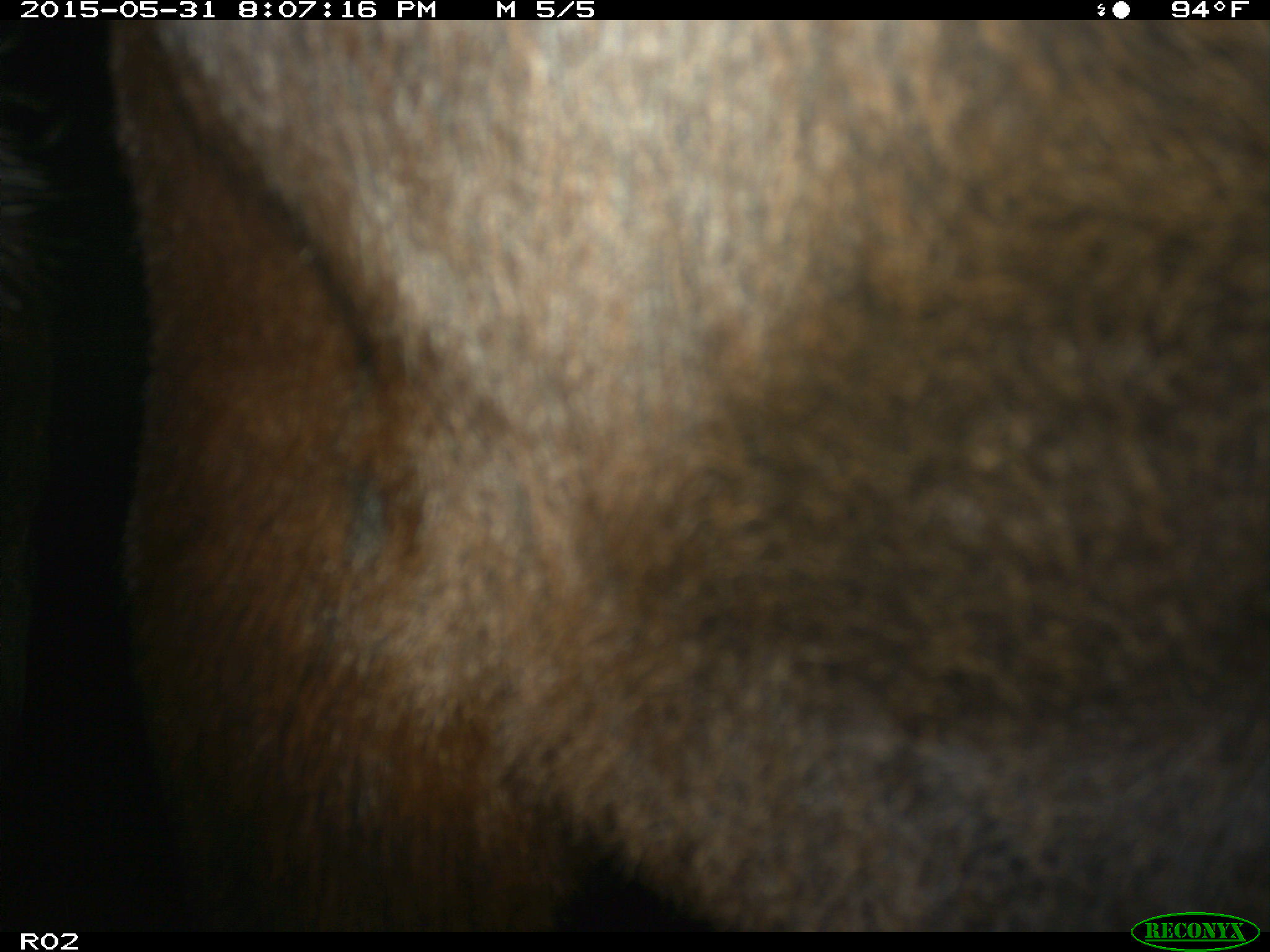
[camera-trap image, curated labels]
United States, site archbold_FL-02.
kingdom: Animalia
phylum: Chordata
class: Mammalia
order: Artiodactyla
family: Bovidae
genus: Bos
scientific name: Bos taurus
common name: domestic cow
Bos taurus (domestic cow).